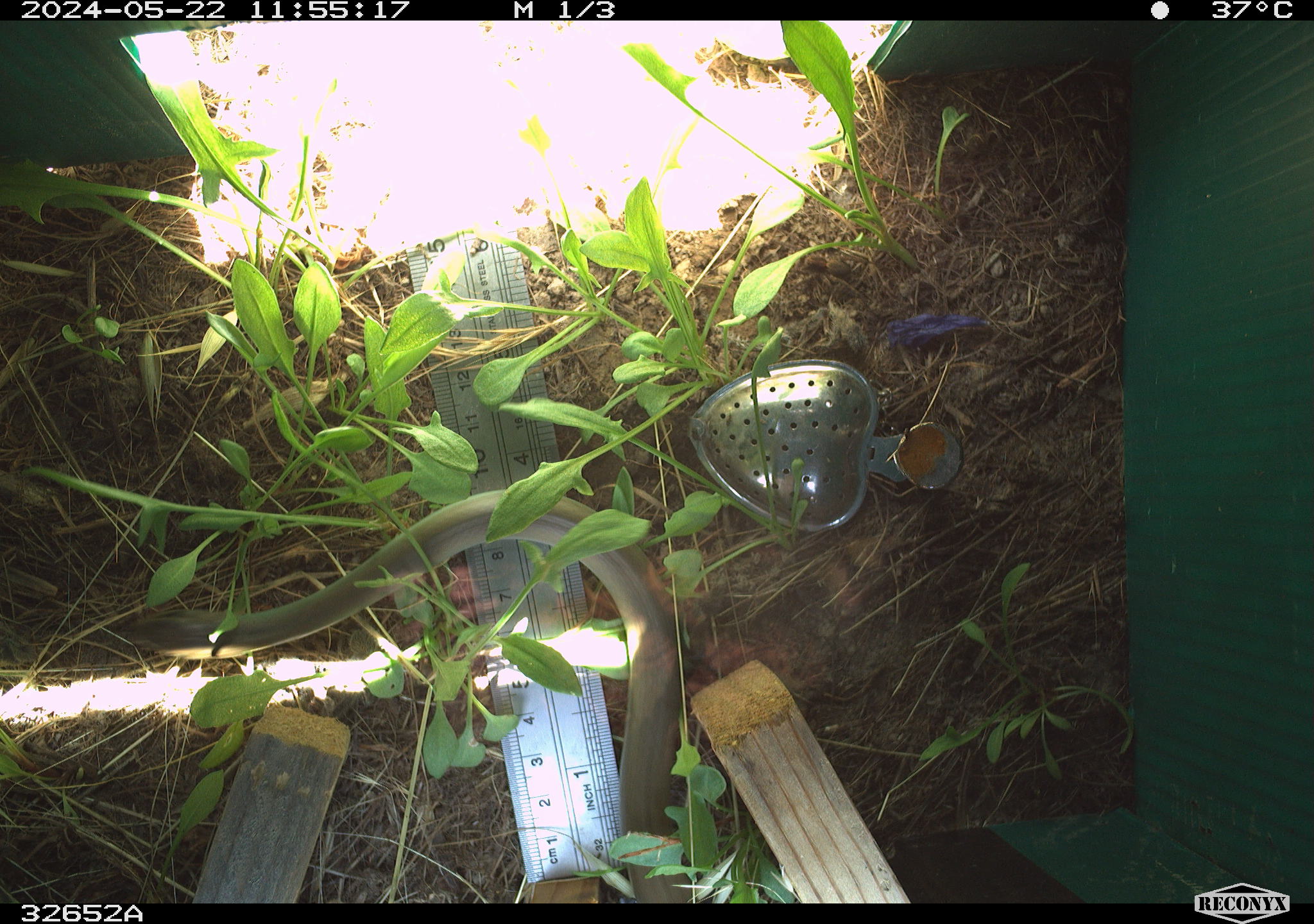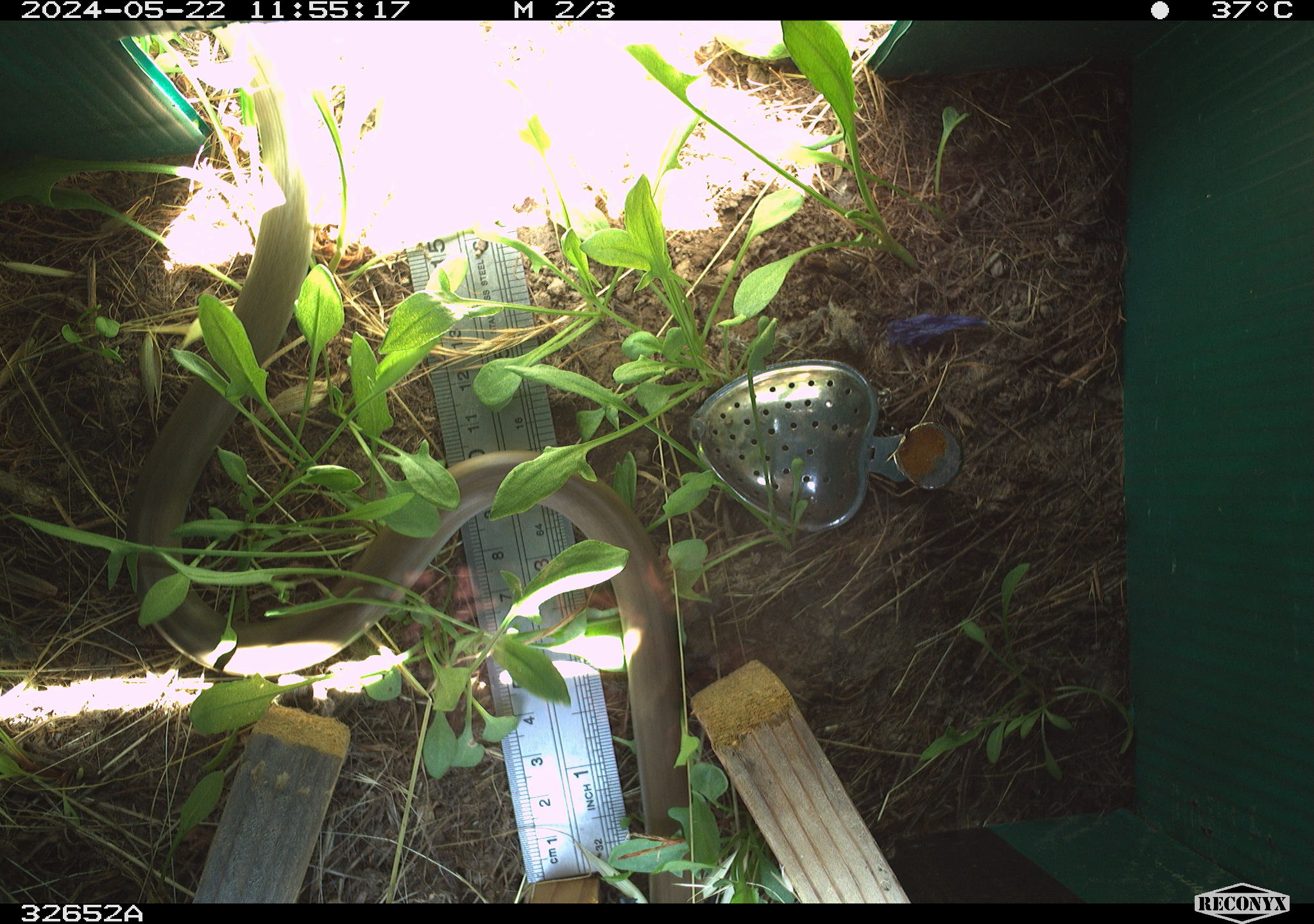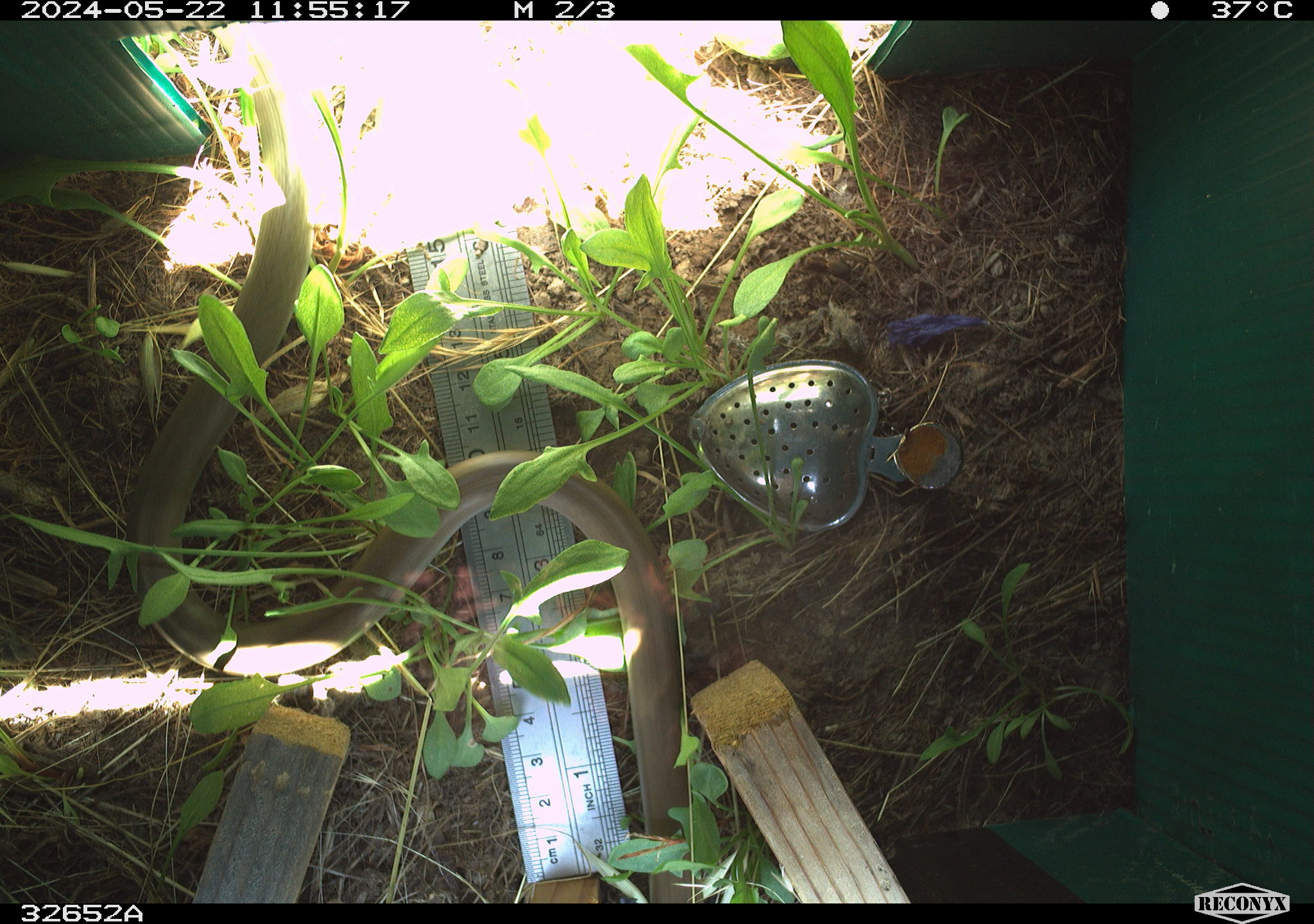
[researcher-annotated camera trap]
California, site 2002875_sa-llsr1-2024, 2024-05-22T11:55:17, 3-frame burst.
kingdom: Animalia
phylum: Chordata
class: Reptilia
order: Squamata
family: Colubridae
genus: Coluber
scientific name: Coluber constrictor mormon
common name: western yellow-bellied racer